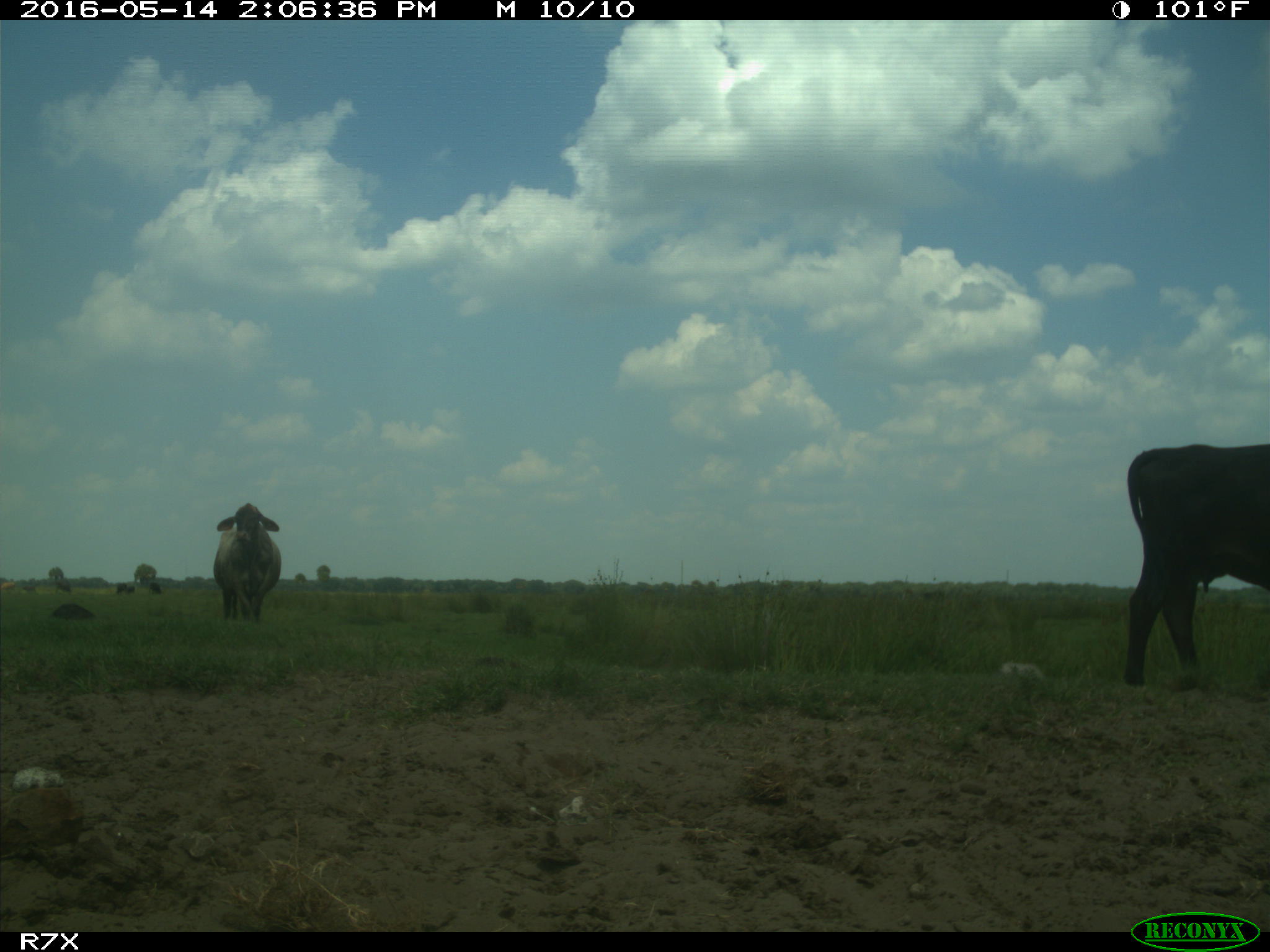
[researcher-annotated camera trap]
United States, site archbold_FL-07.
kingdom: Animalia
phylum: Chordata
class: Mammalia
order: Artiodactyla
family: Bovidae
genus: Bos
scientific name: Bos taurus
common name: domestic cow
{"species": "Bos taurus (domestic cow)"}